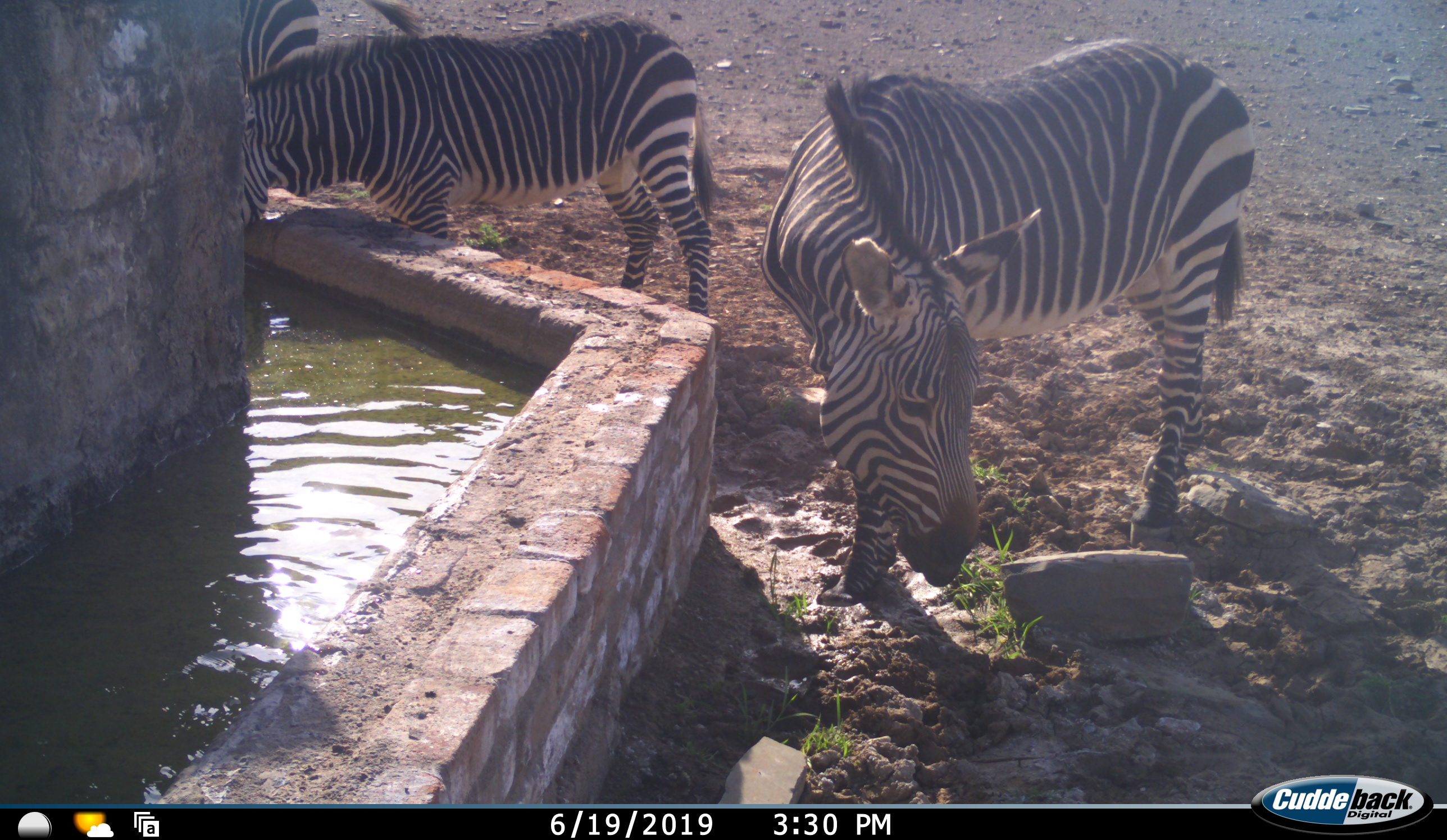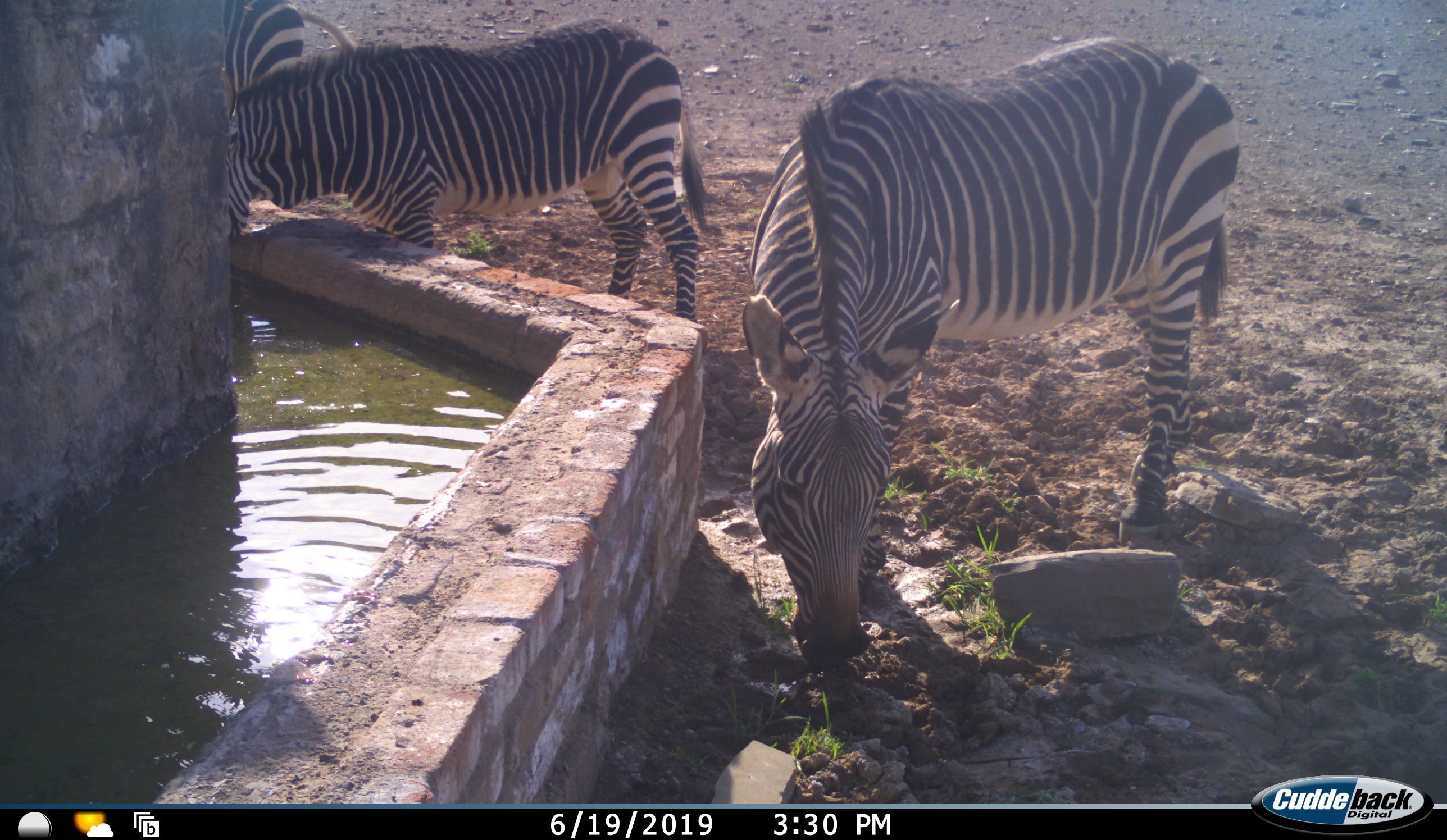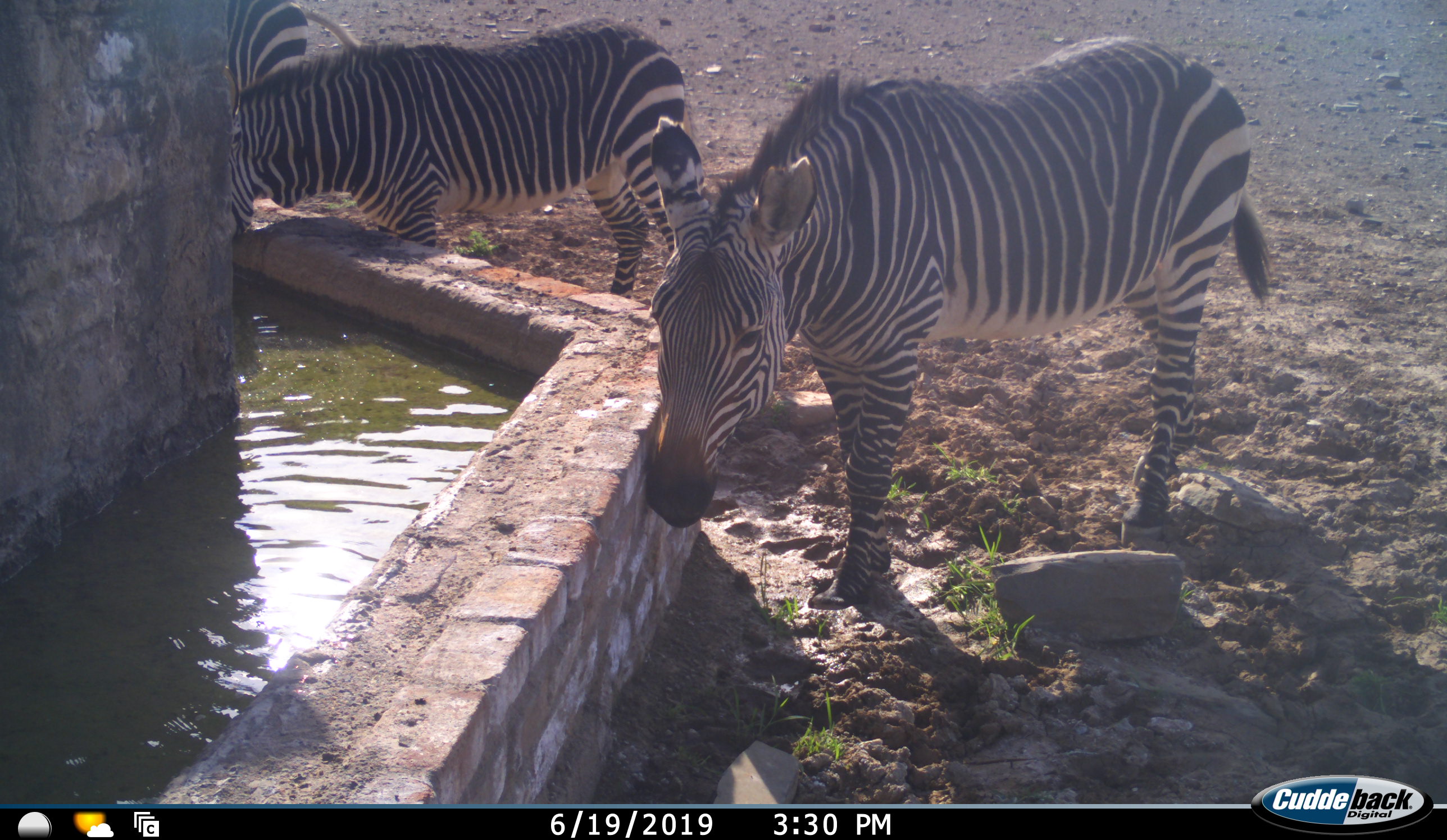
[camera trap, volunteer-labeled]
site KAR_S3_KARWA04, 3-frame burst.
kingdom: Animalia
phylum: Chordata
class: Mammalia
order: Perissodactyla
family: Equidae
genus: Equus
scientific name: Equus zebra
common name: mountain zebra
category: zebramountain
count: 3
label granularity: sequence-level